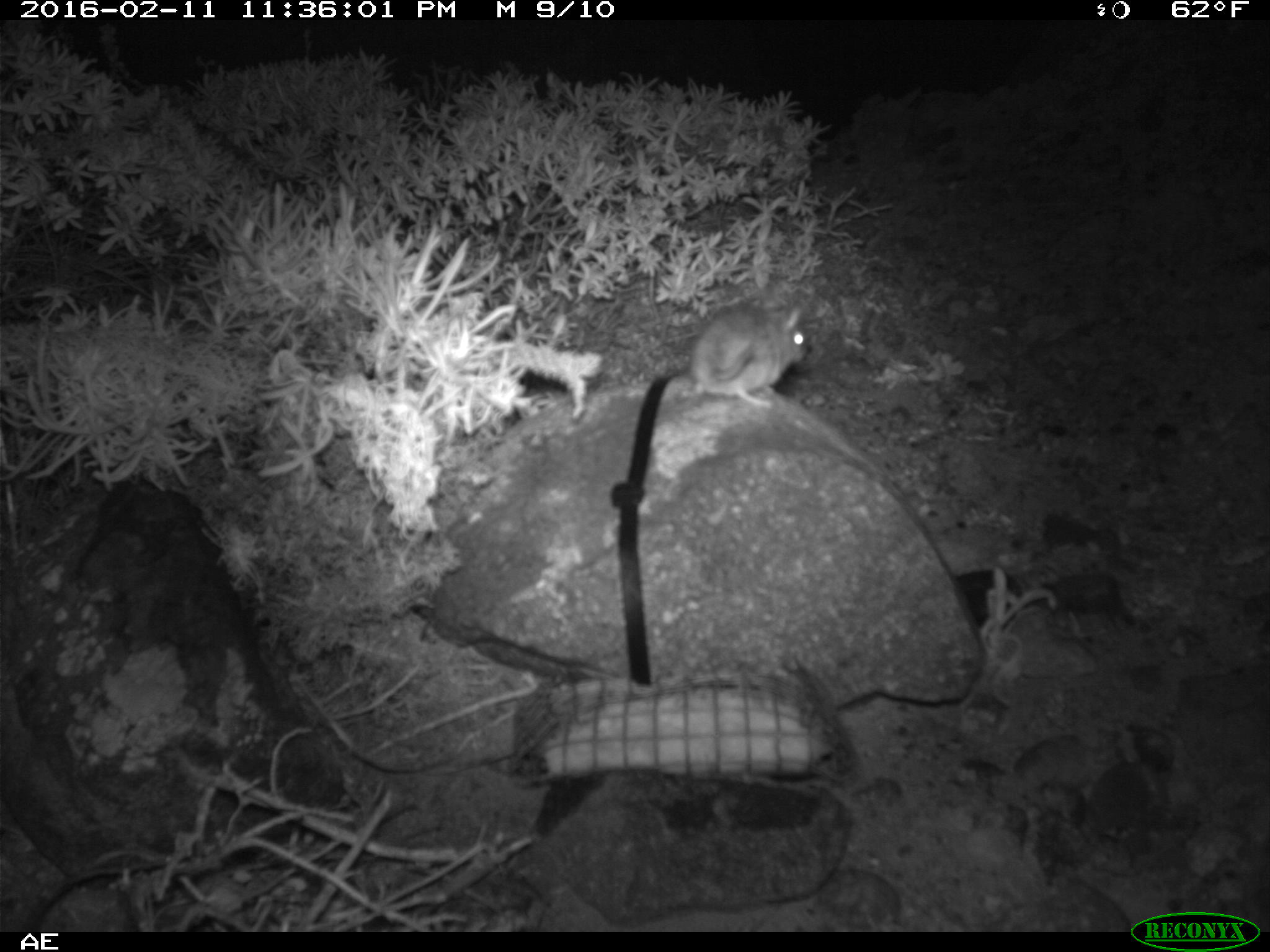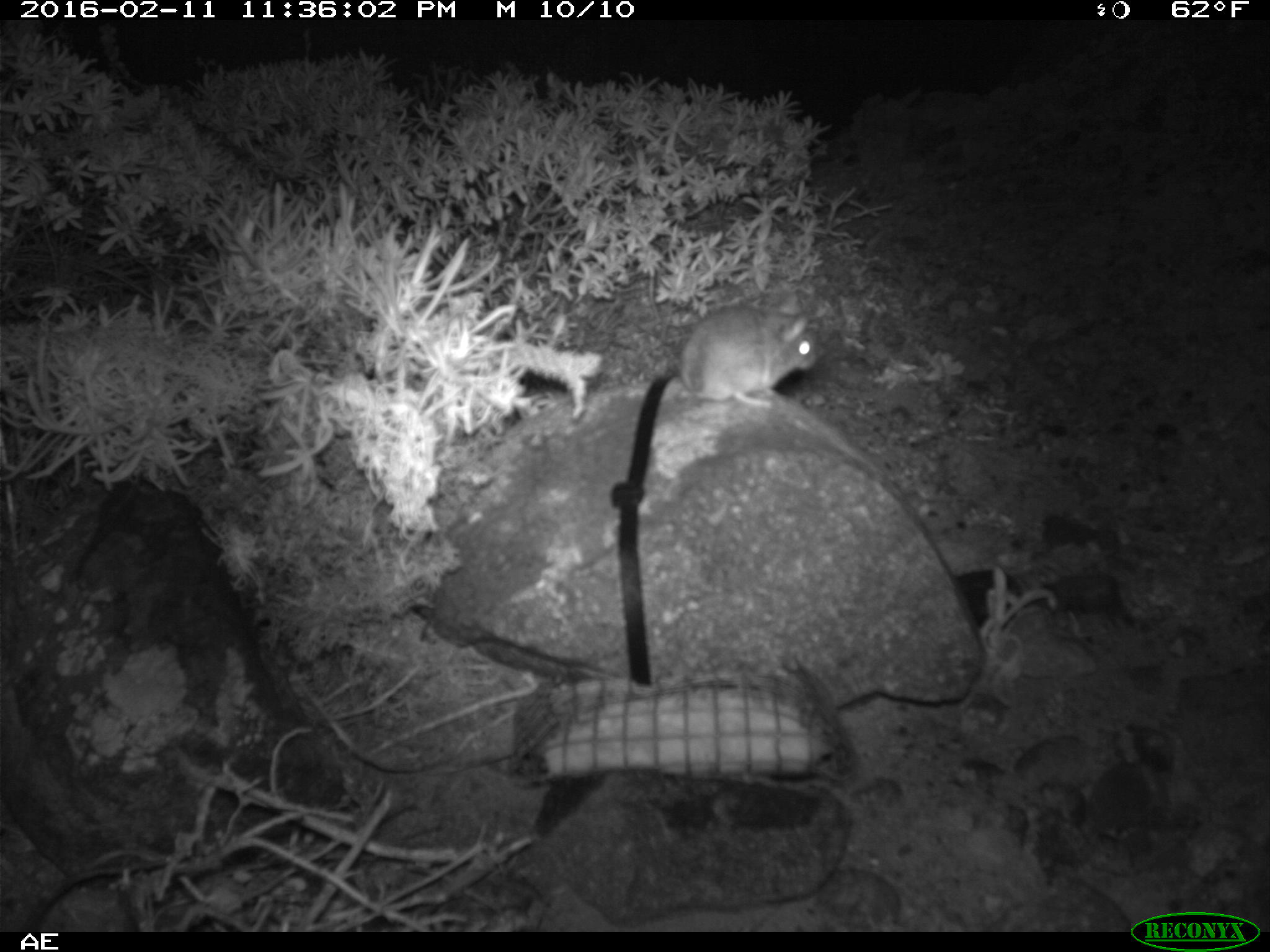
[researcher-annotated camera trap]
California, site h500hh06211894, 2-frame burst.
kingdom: Animalia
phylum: Chordata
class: Mammalia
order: Rodentia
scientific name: Rodentia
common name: rodent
Rodent (Rodentia).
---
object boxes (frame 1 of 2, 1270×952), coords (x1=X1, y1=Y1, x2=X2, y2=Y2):
rodent: (x1=682, y1=300, x2=810, y2=409)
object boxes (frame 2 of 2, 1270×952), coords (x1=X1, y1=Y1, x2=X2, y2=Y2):
rodent: (x1=678, y1=291, x2=817, y2=409)